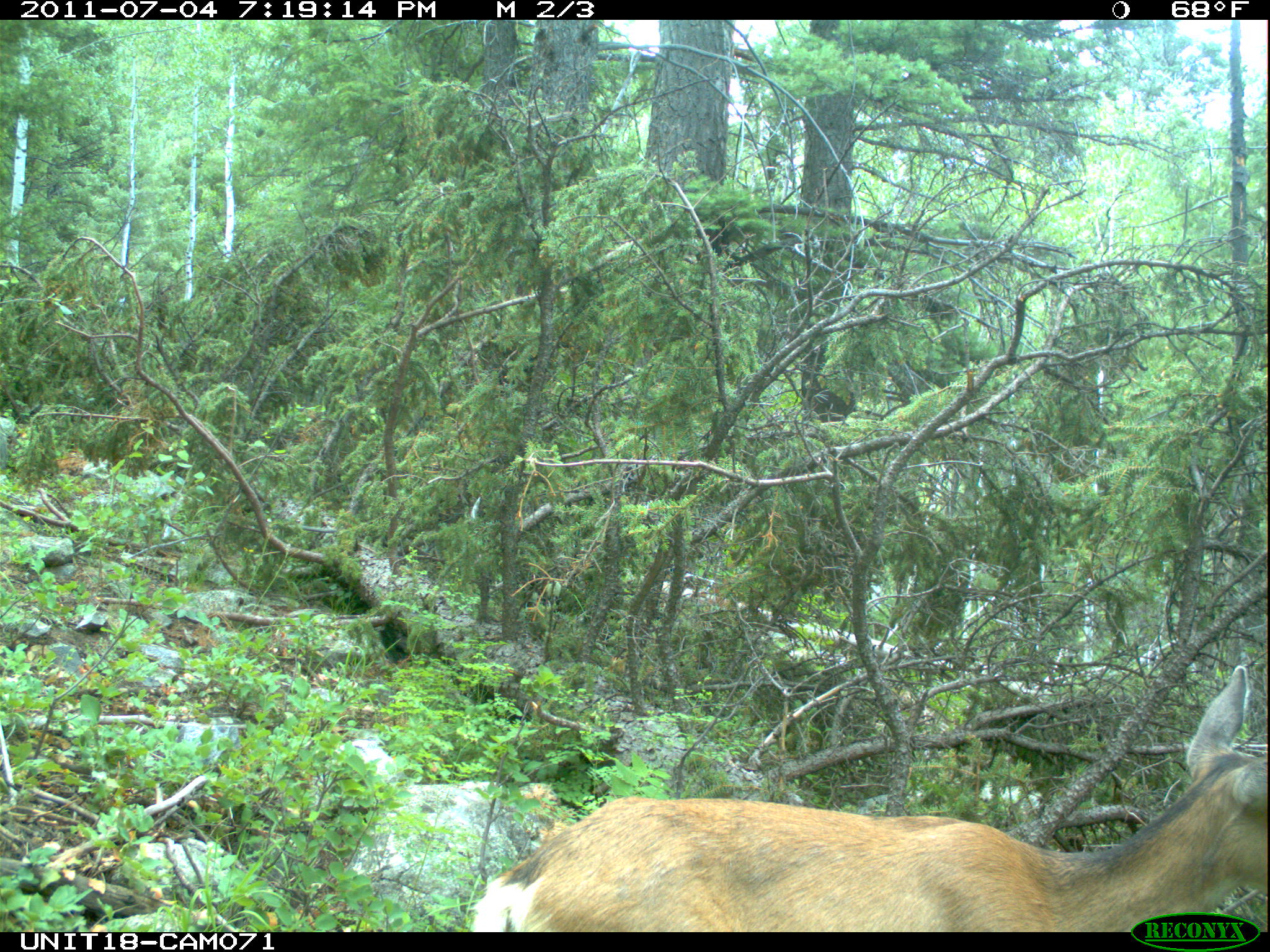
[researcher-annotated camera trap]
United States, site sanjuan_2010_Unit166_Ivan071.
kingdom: Animalia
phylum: Chordata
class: Mammalia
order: Artiodactyla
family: Cervidae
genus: Odocoileus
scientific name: Odocoileus hemionus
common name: mule deer